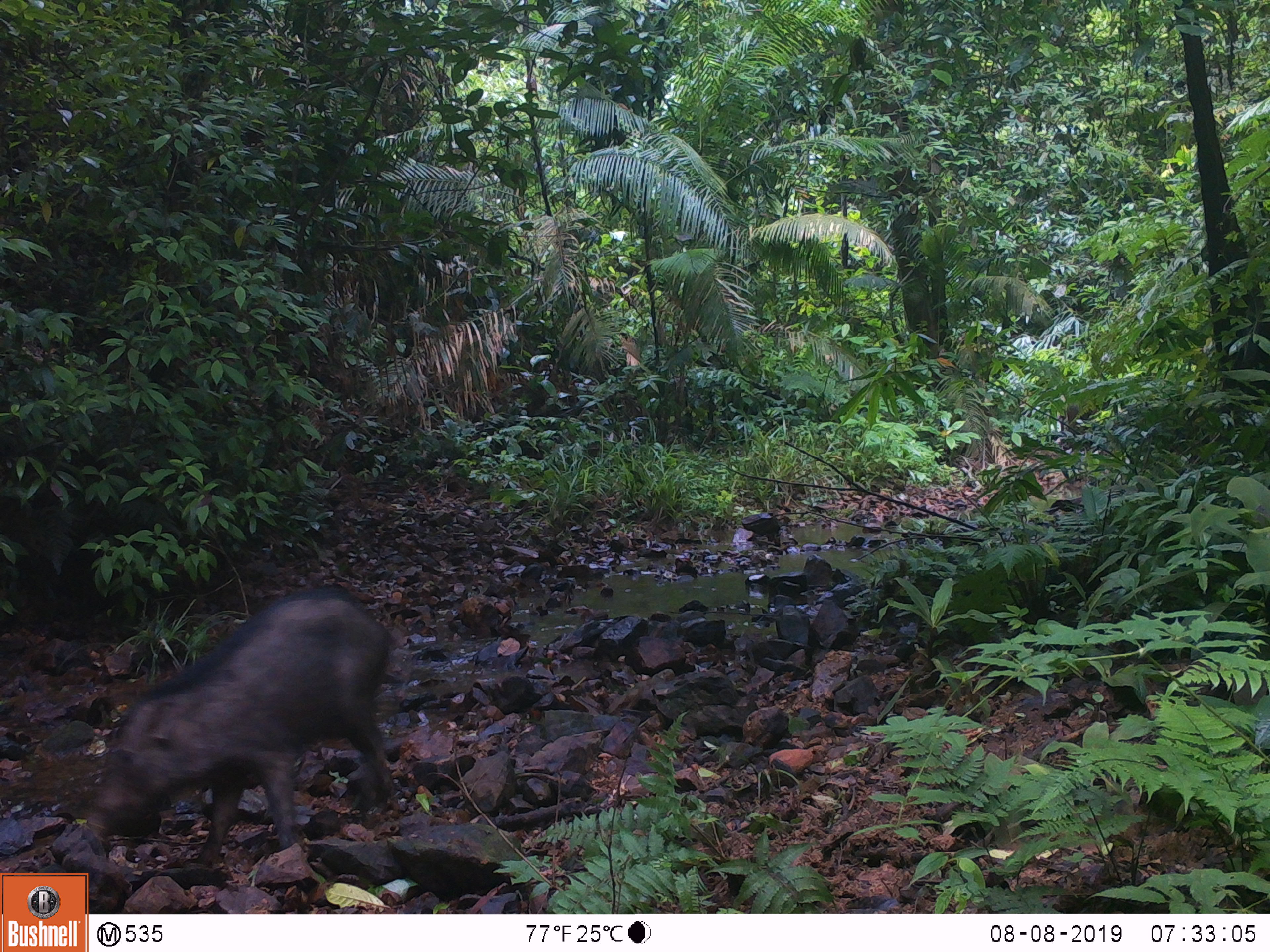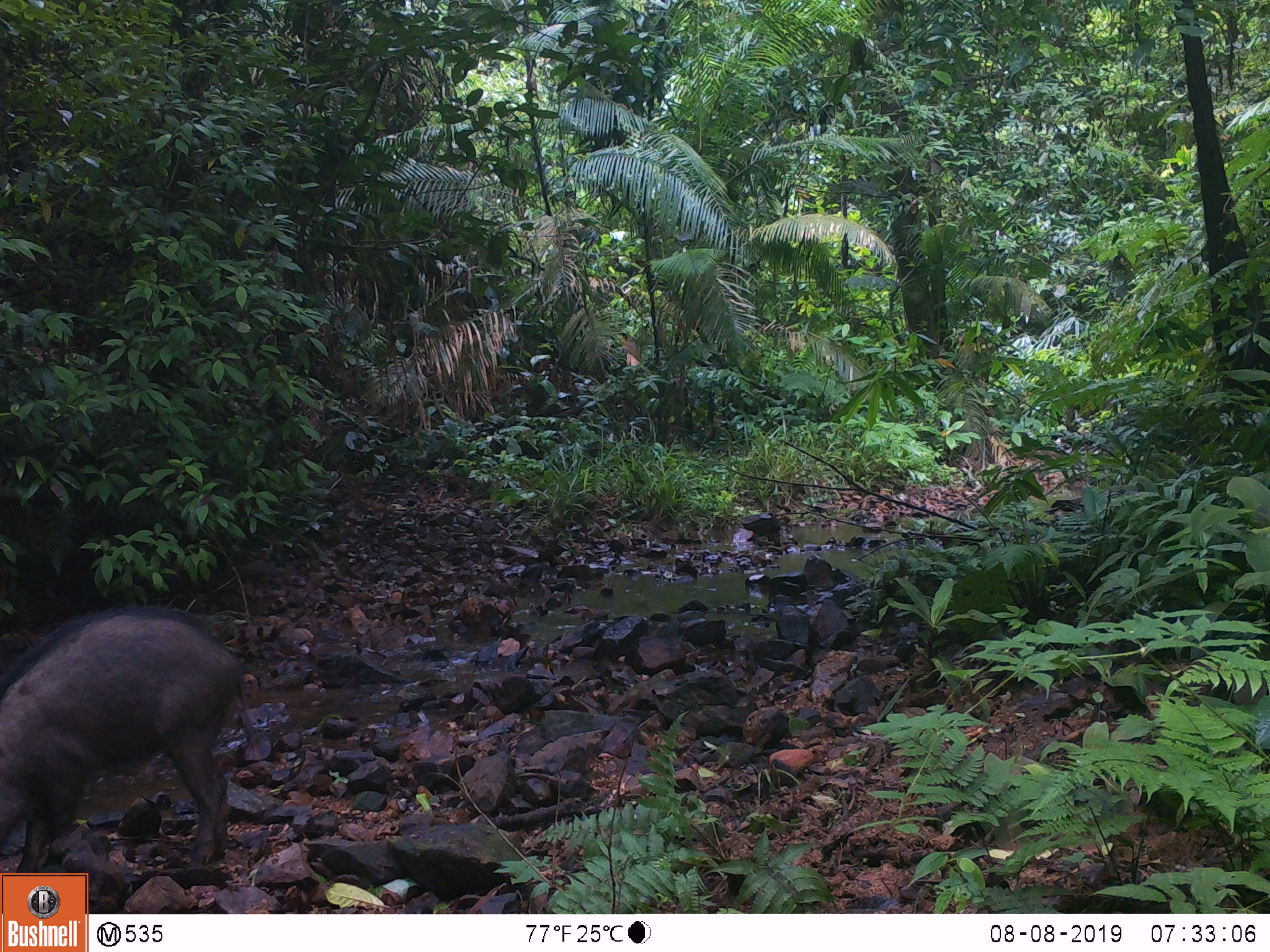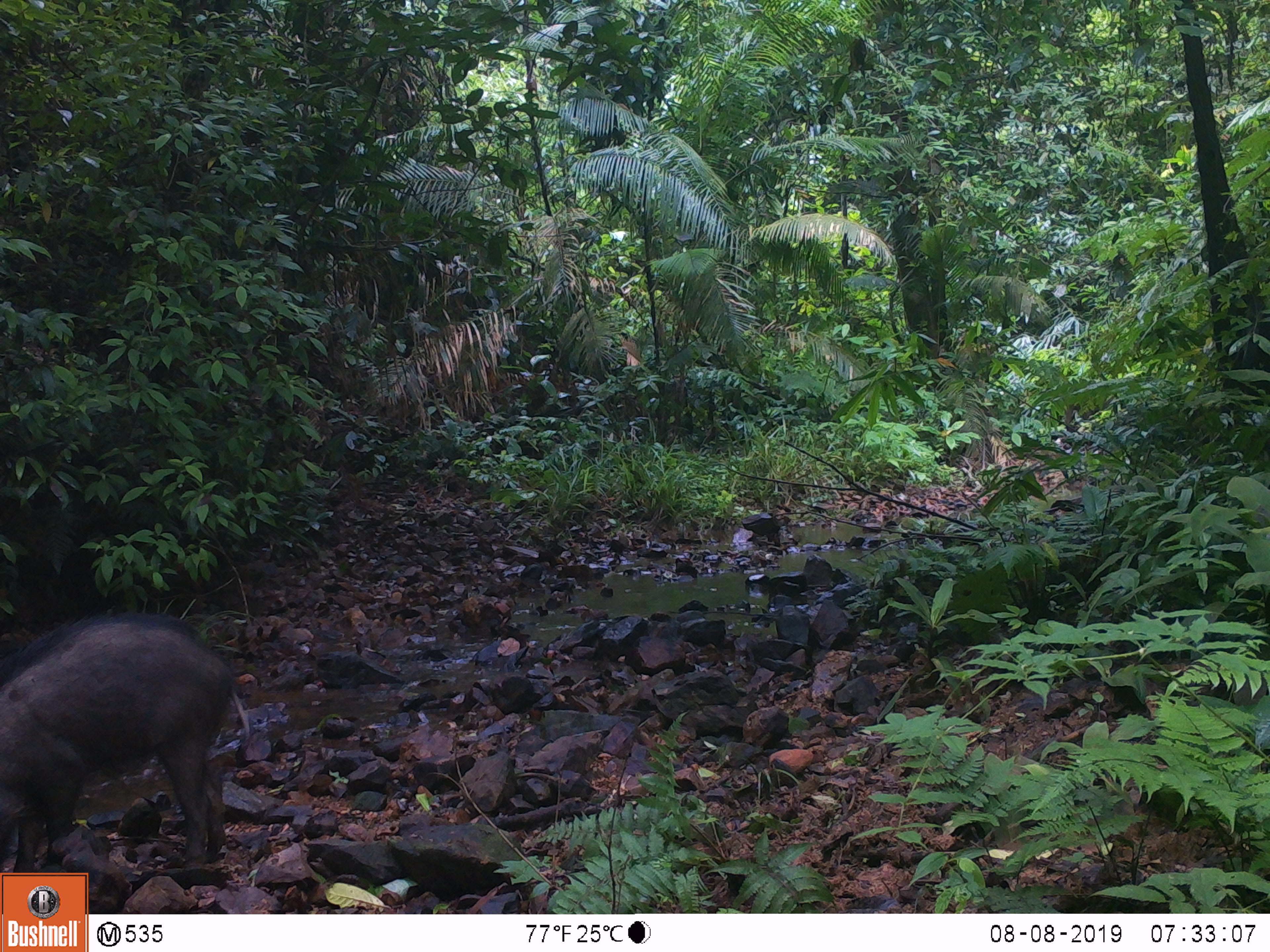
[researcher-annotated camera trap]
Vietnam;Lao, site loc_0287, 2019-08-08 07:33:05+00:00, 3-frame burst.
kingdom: Animalia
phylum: Chordata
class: Mammalia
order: Artiodactyla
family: Suidae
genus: Sus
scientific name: Sus scrofa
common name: eurasian wild pig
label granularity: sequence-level